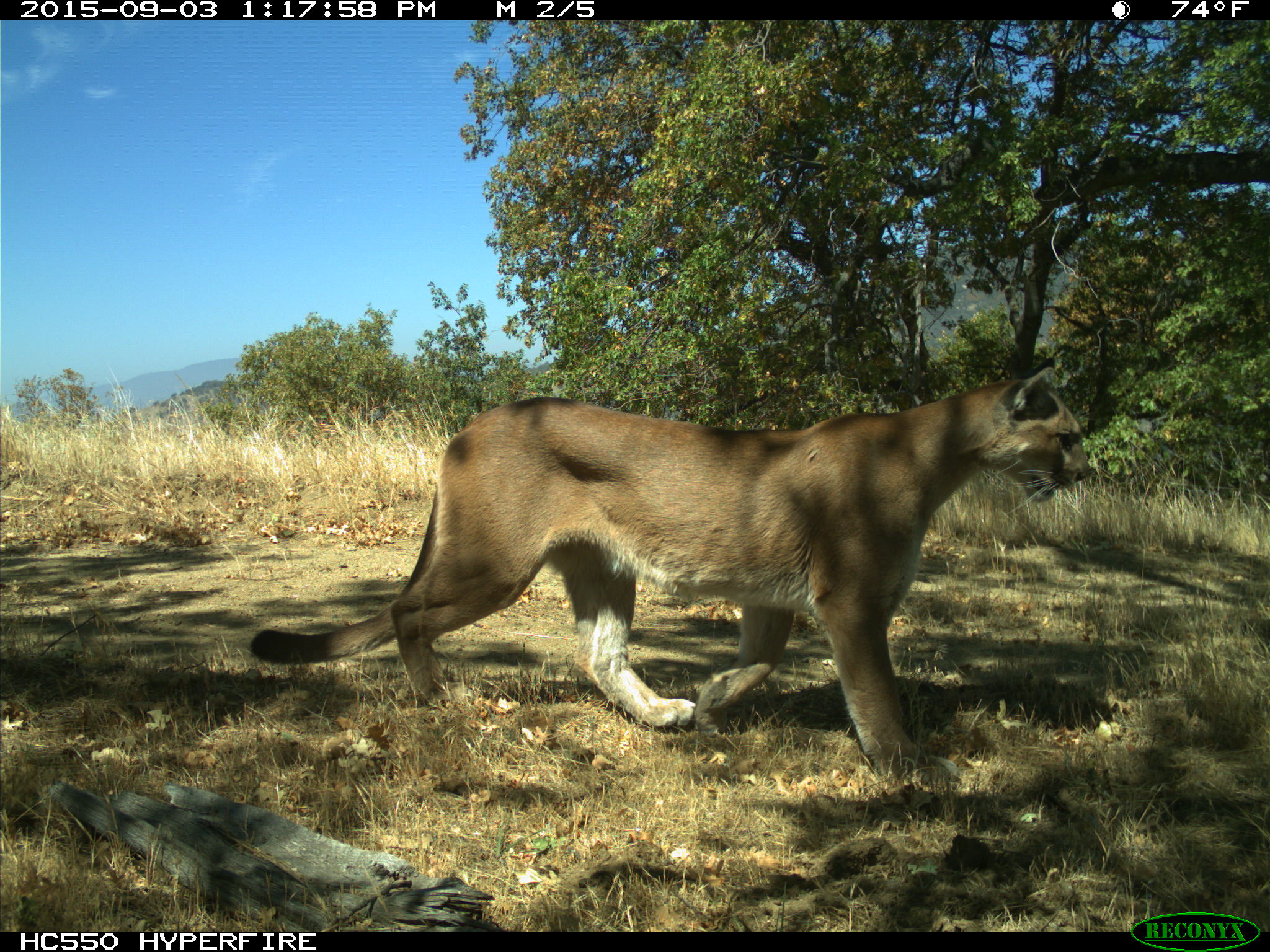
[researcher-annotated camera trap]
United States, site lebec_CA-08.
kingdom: Animalia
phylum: Chordata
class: Mammalia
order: Carnivora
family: Felidae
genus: Puma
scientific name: Puma concolor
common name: mountain lion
Puma concolor (mountain lion).